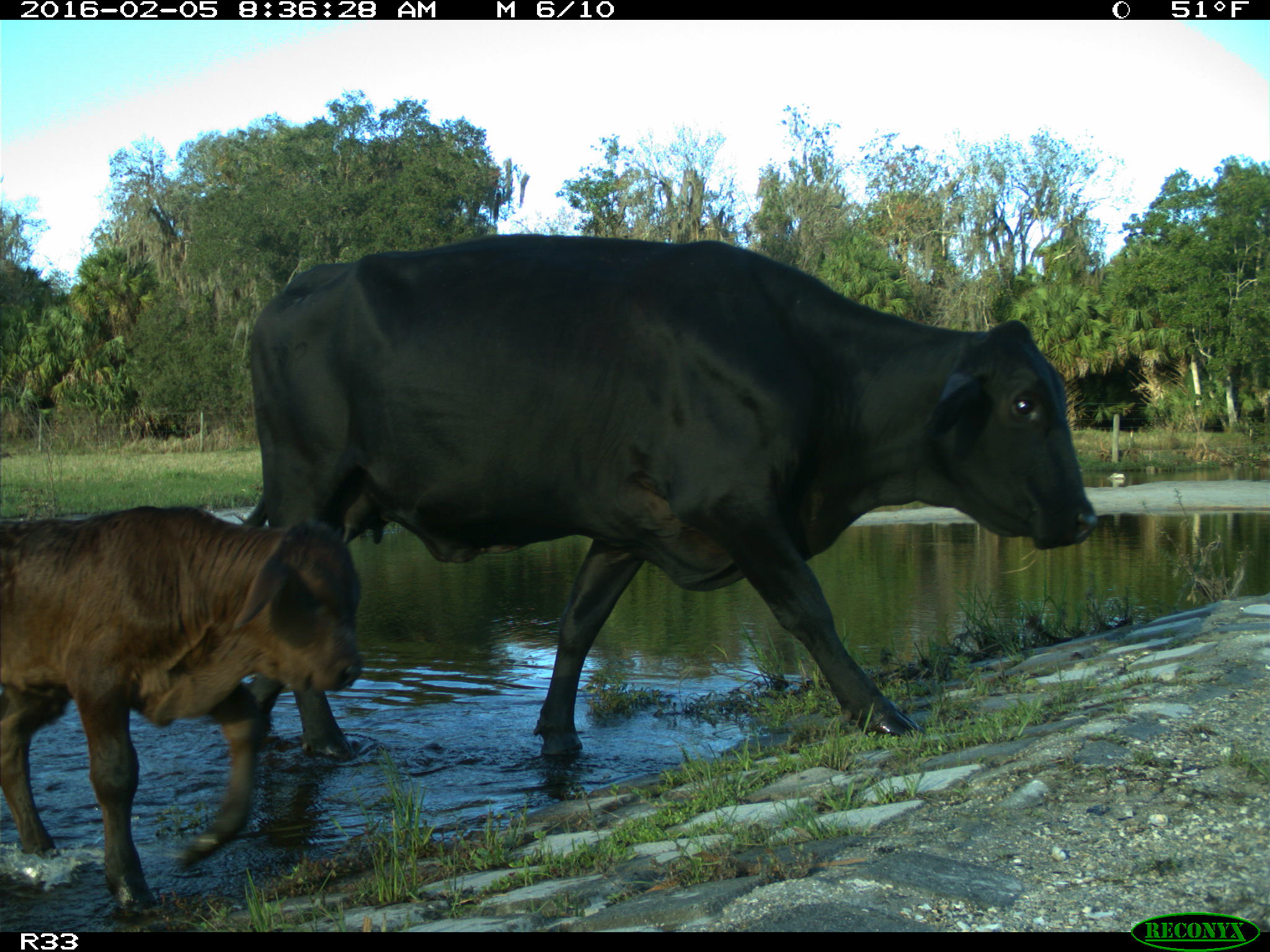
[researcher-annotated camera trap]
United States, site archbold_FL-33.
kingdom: Animalia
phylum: Chordata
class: Mammalia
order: Artiodactyla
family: Bovidae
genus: Bos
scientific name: Bos taurus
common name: domestic cow